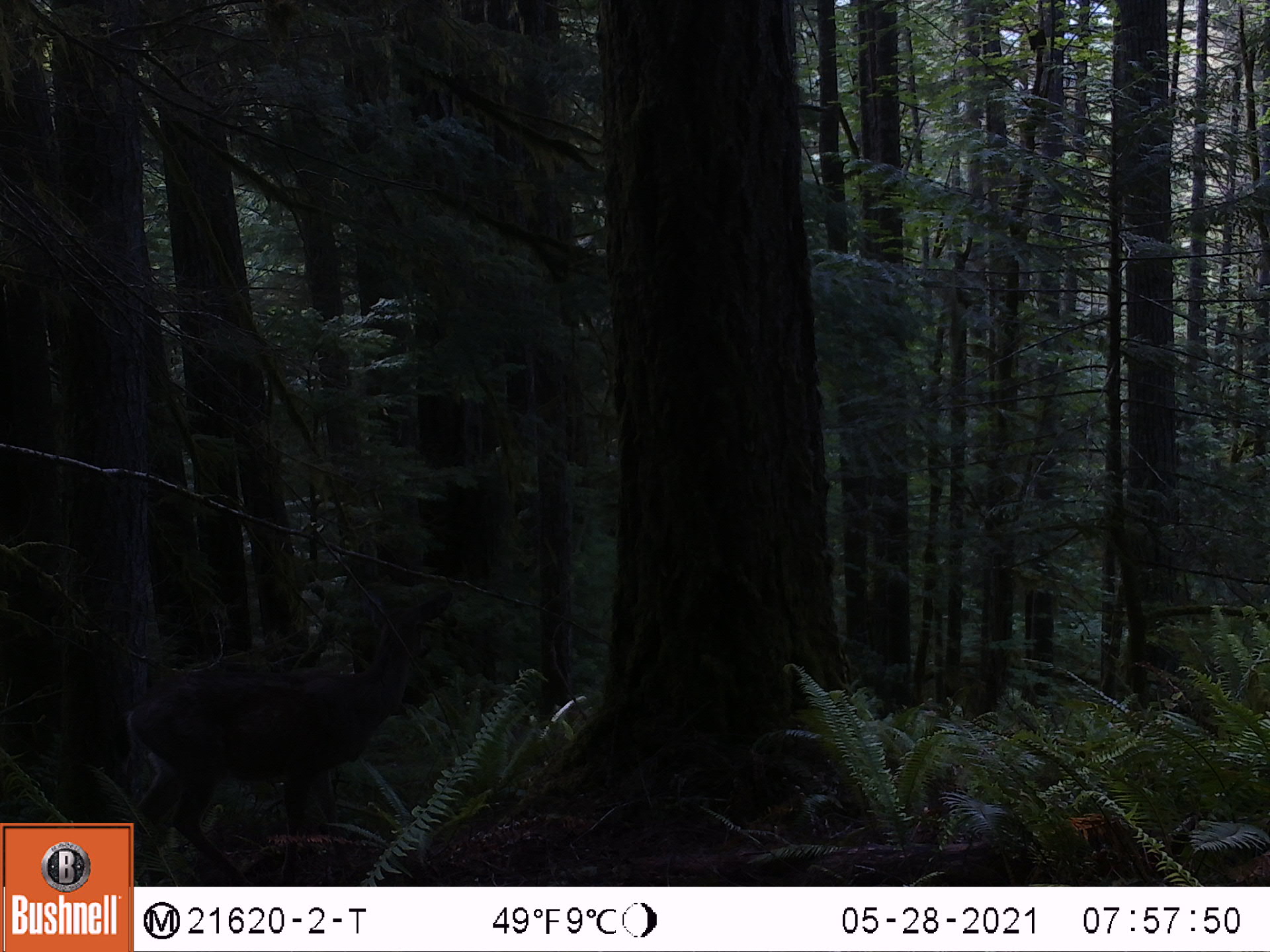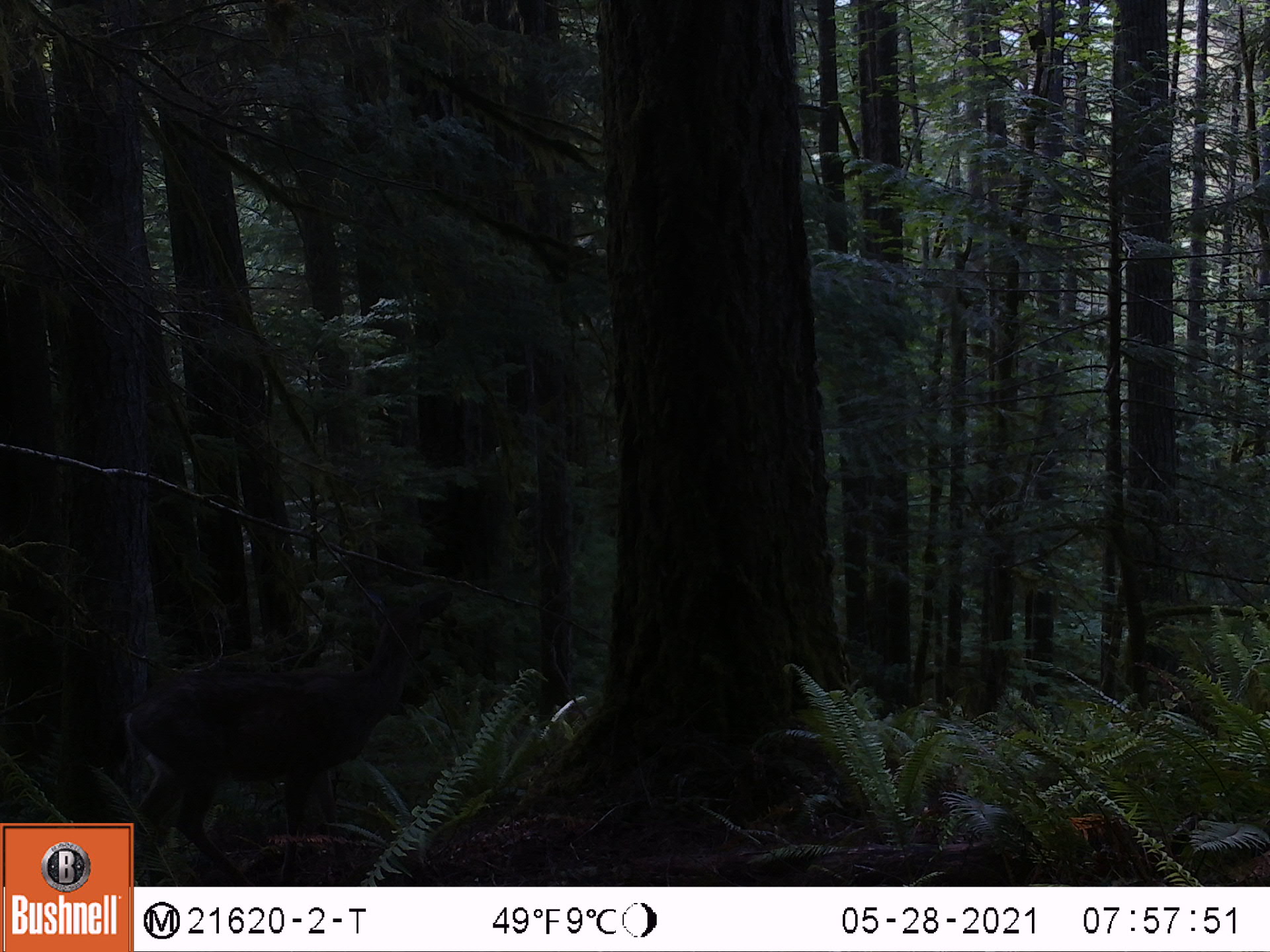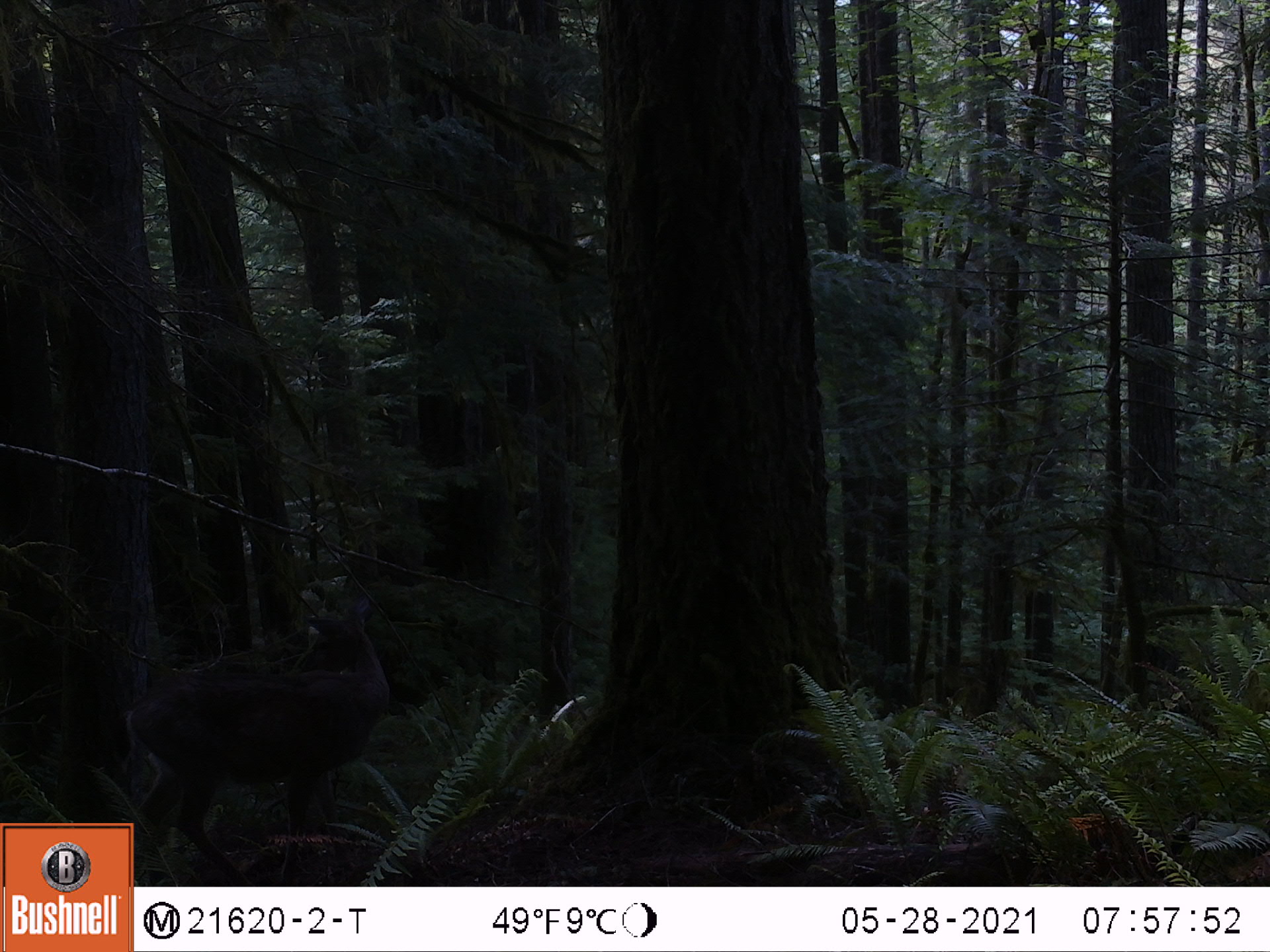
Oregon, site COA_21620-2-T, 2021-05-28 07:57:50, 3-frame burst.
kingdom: Animalia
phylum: Chordata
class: Mammalia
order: Artiodactyla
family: Cervidae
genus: Odocoileus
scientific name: Odocoileus hemionus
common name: black-tailed deer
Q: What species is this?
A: Black-tailed deer (Odocoileus hemionus).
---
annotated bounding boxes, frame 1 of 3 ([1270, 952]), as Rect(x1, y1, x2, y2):
black-tailed deer: Rect(134, 576, 459, 885)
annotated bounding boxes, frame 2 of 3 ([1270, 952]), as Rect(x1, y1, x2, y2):
black-tailed deer: Rect(134, 574, 465, 886)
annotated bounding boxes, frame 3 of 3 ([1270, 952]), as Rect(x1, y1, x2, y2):
black-tailed deer: Rect(134, 589, 402, 885)